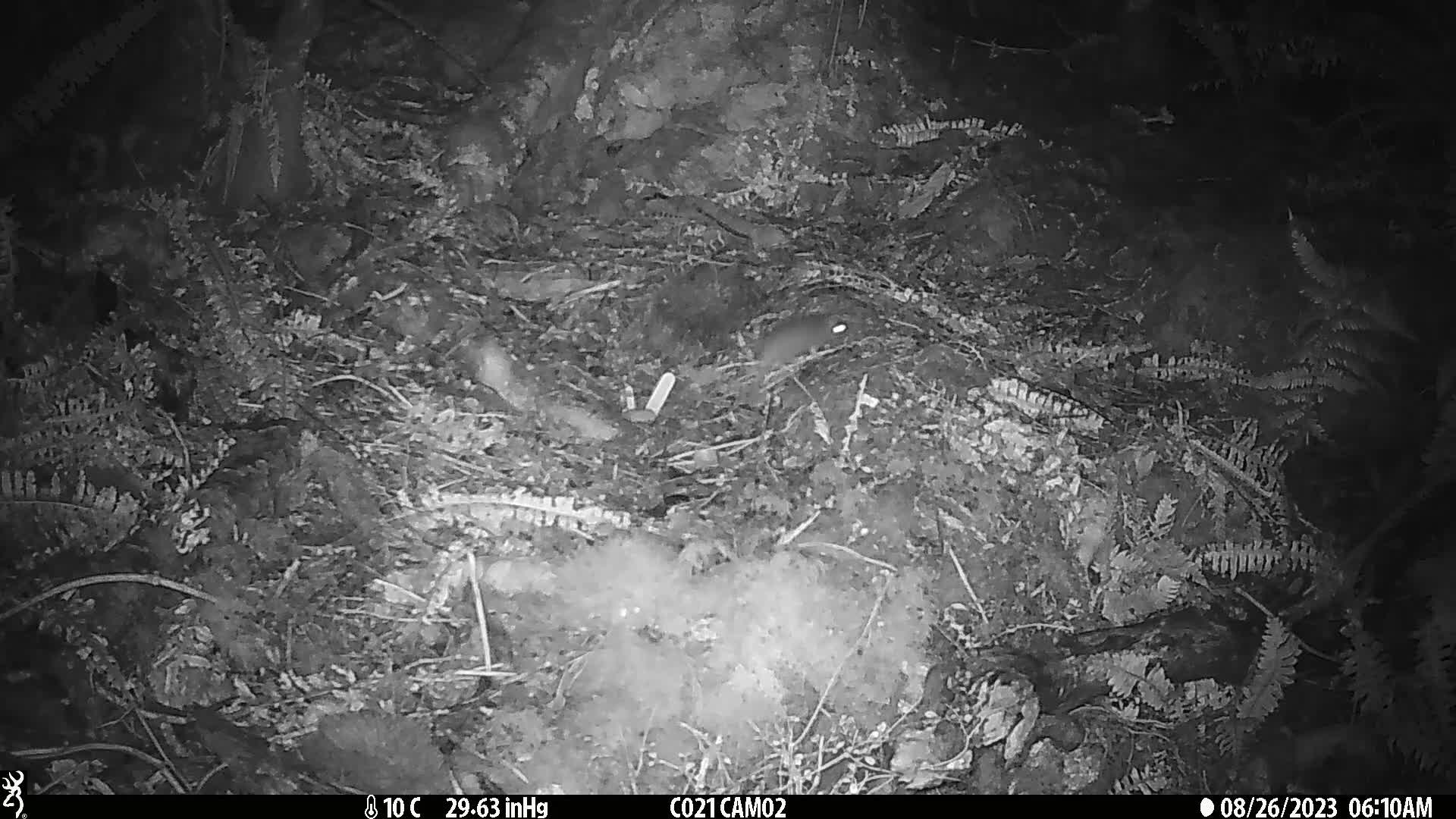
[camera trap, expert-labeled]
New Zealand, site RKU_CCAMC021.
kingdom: Animalia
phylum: Chordata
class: Mammalia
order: Rodentia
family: Muridae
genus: Rattus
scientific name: Rattus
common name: rat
Rat (Rattus).